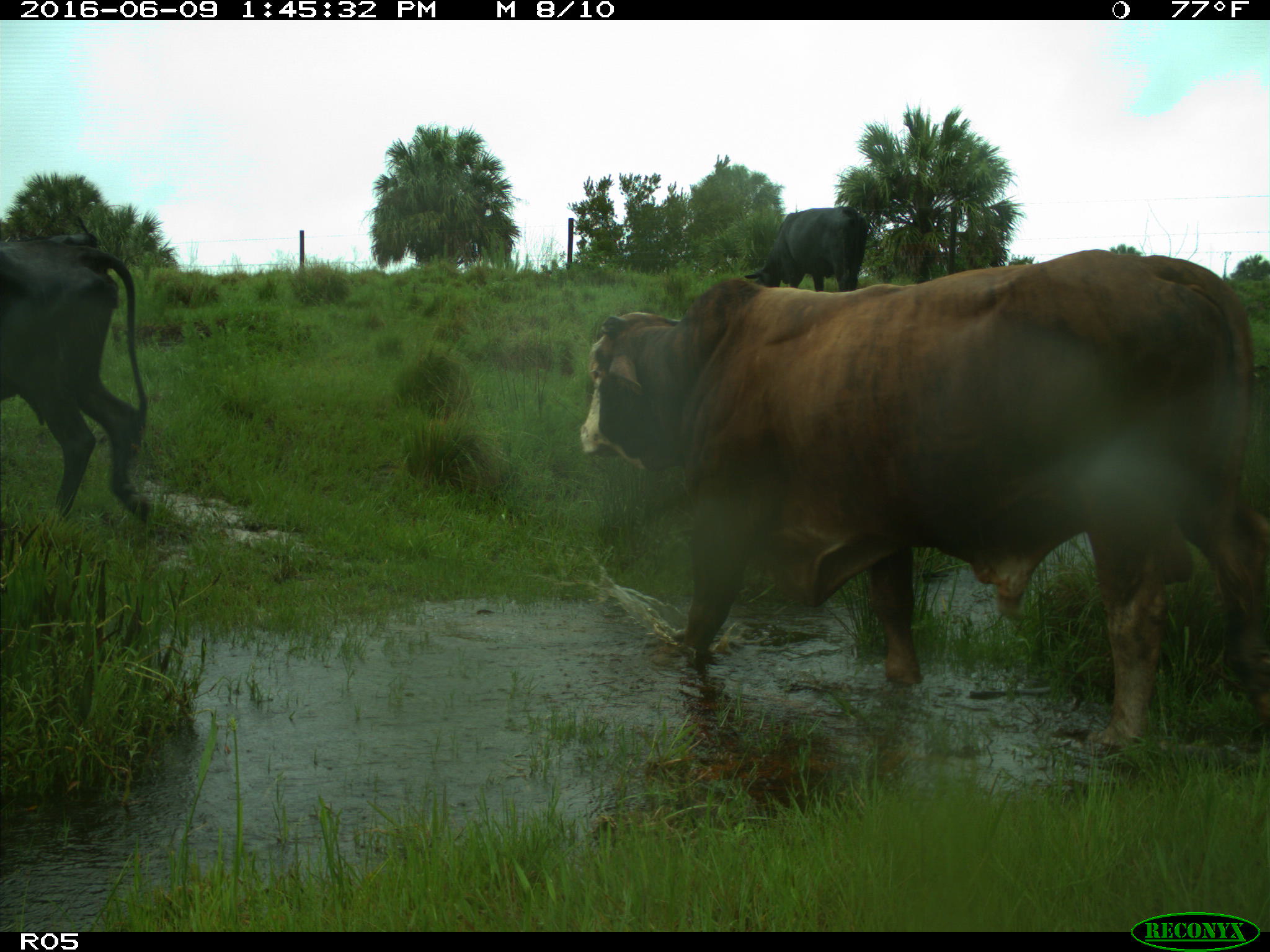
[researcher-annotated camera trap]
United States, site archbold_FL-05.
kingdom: Animalia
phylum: Chordata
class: Mammalia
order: Artiodactyla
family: Bovidae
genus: Bos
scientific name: Bos taurus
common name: domestic cow